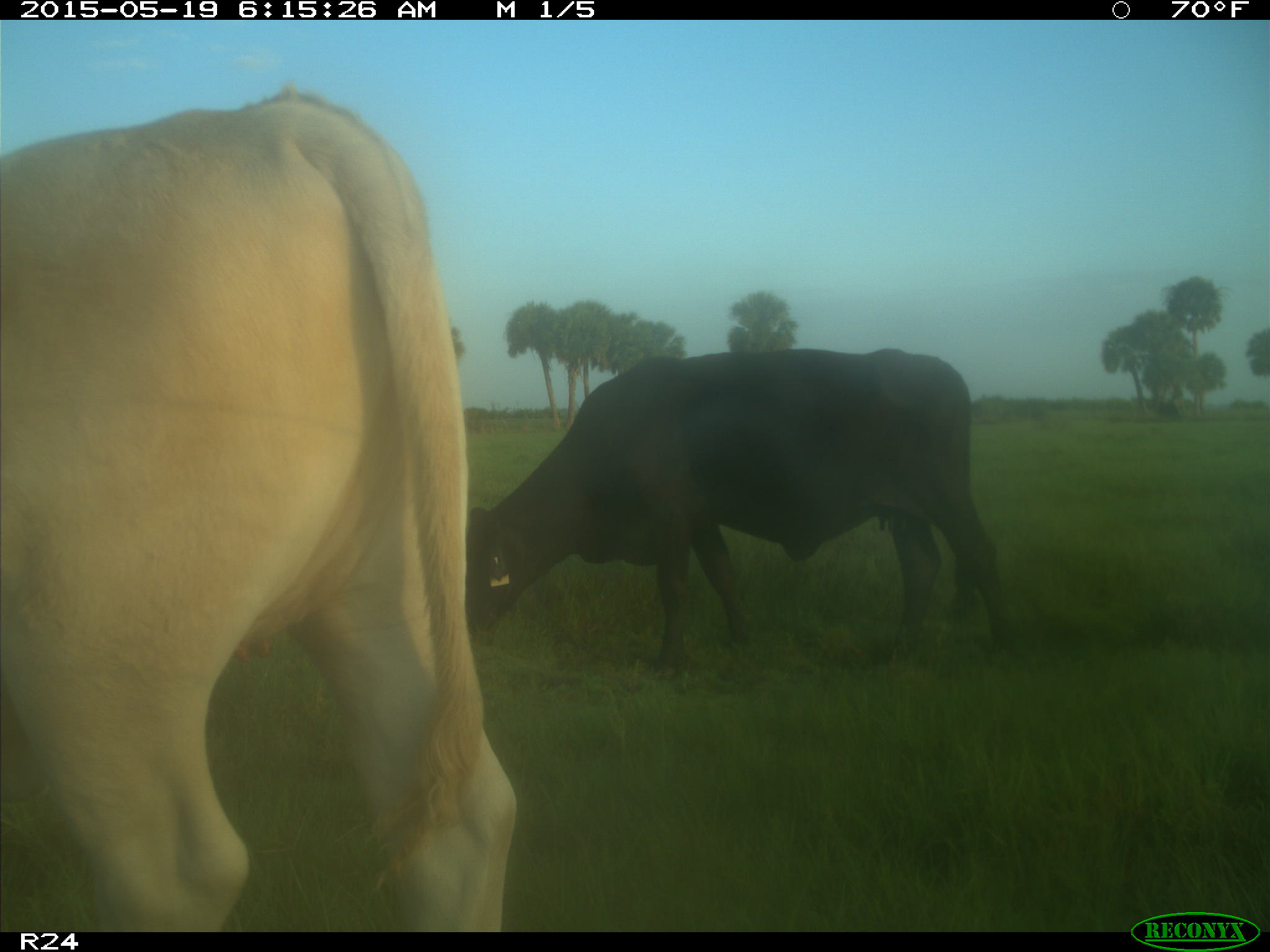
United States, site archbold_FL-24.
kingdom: Animalia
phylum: Chordata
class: Mammalia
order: Artiodactyla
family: Bovidae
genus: Bos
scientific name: Bos taurus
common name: domestic cow